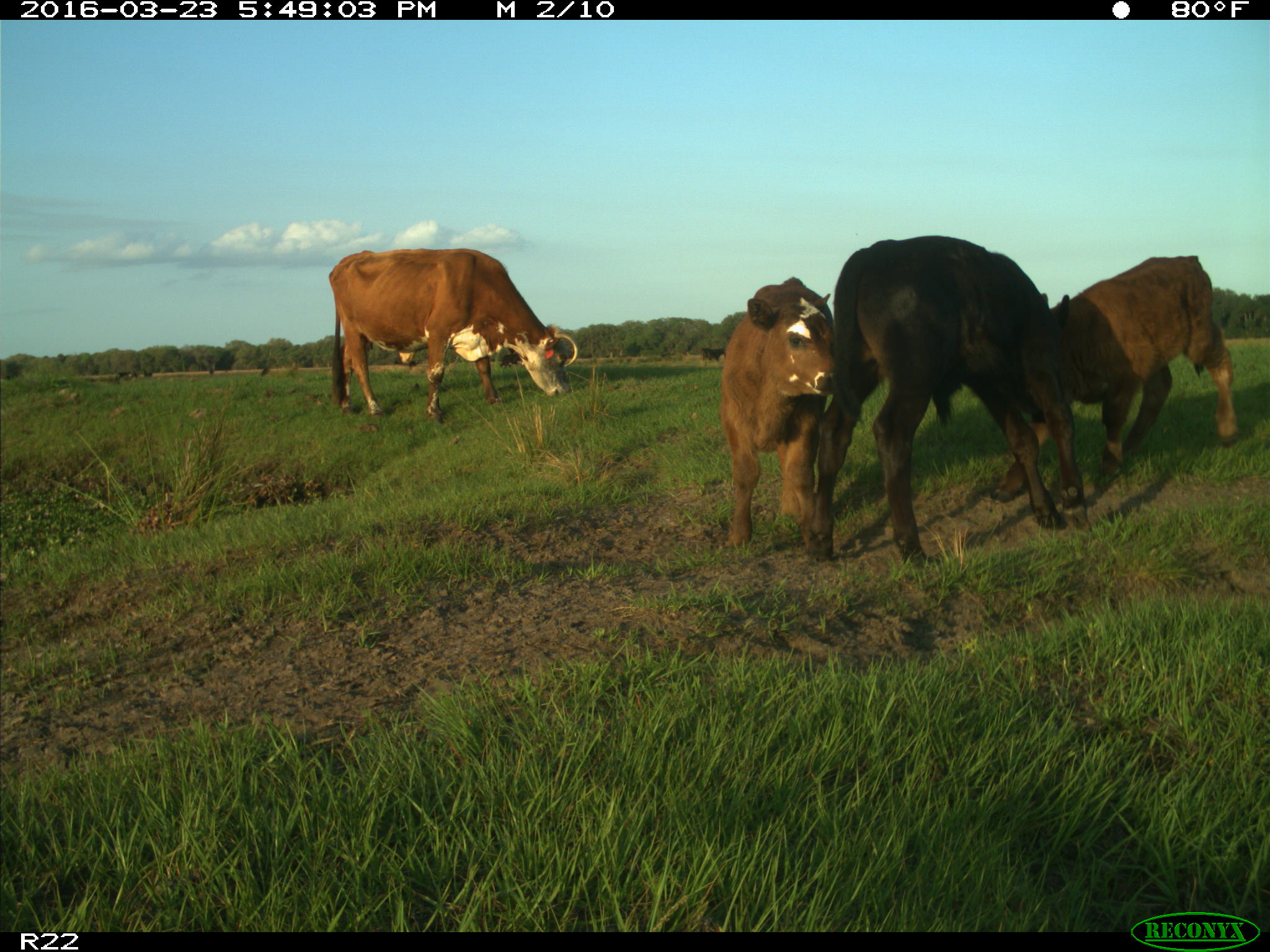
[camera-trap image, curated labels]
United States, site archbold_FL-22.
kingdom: Animalia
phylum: Chordata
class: Mammalia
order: Artiodactyla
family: Bovidae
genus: Bos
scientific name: Bos taurus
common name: domestic cow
Bos taurus (domestic cow).